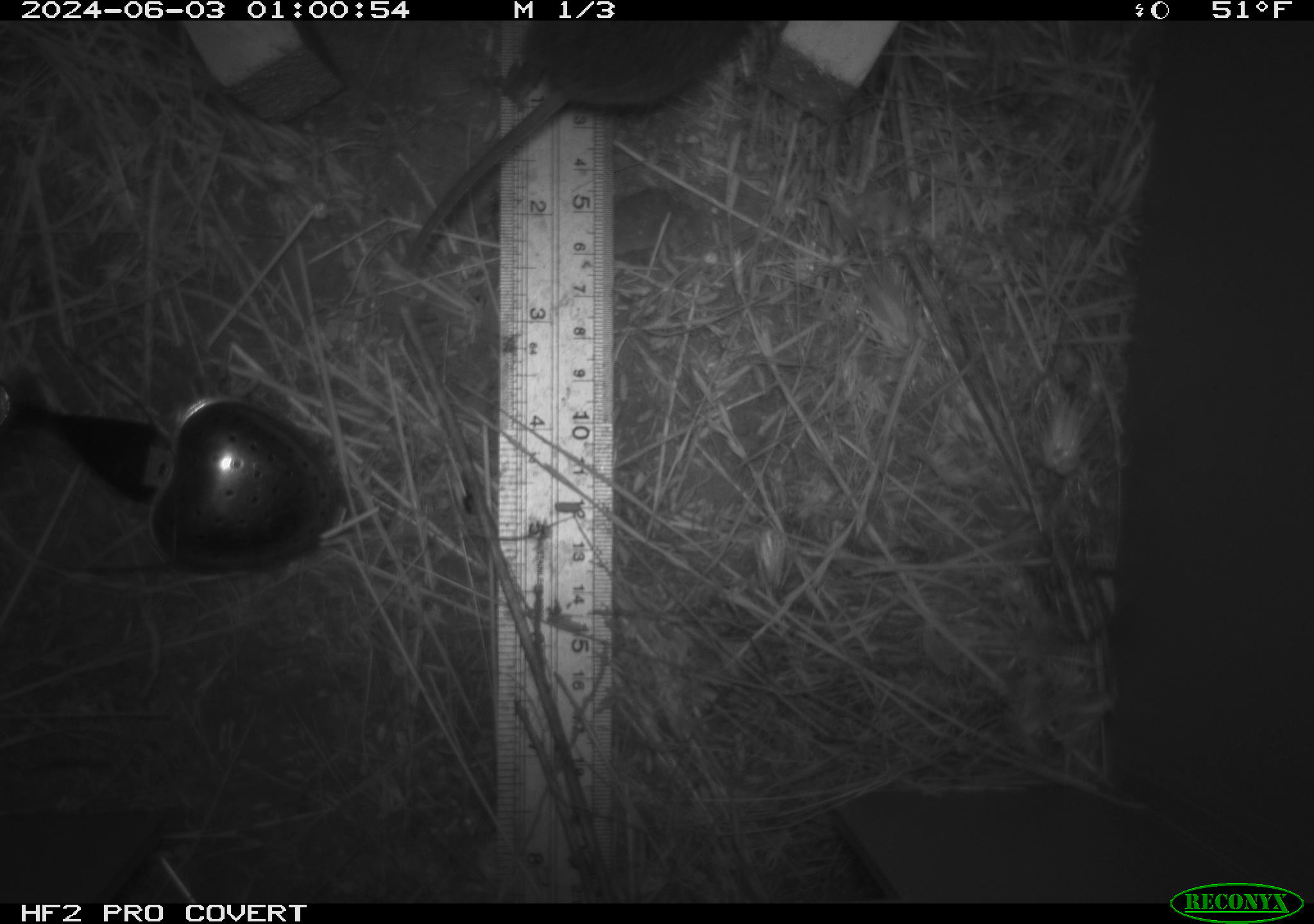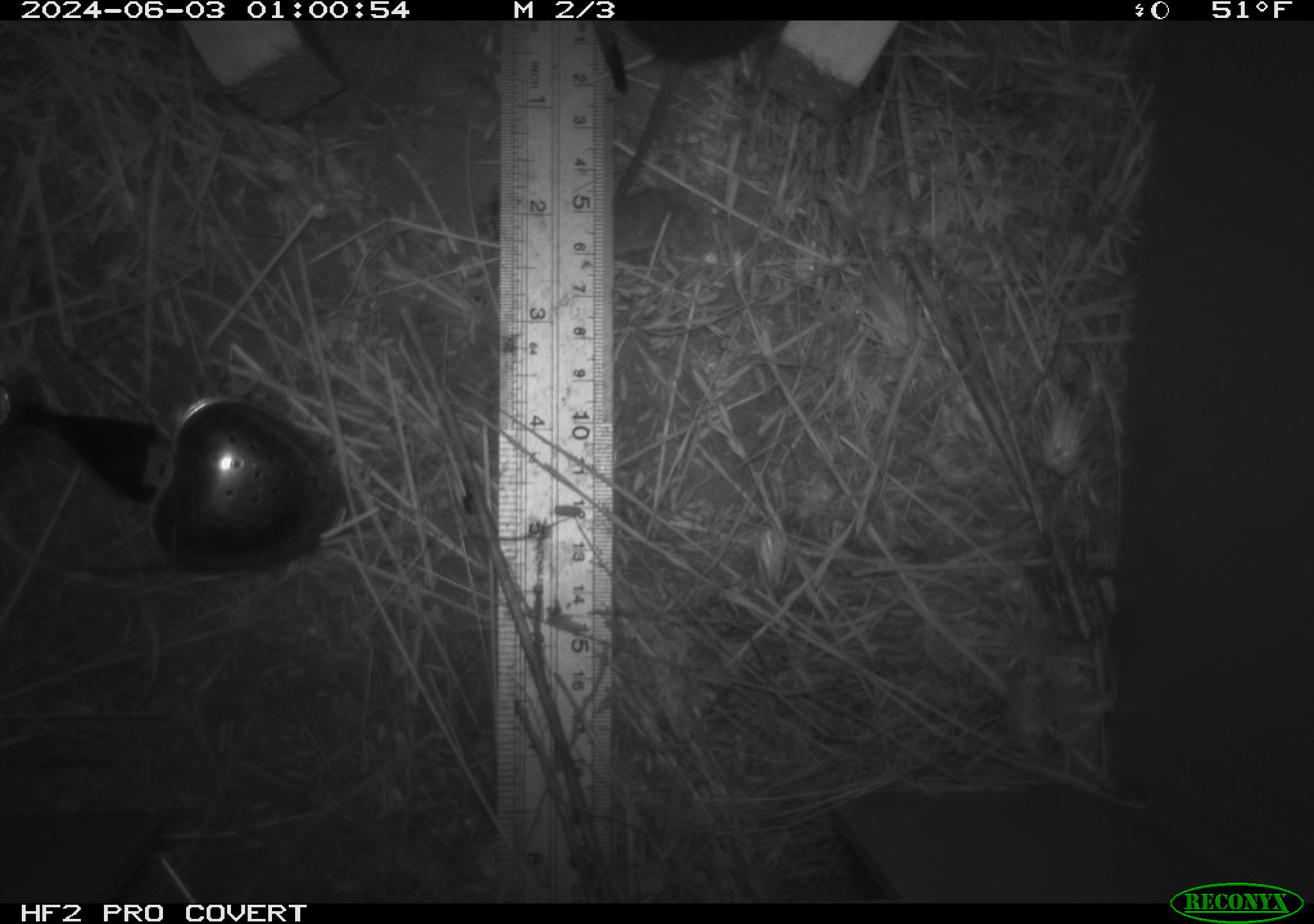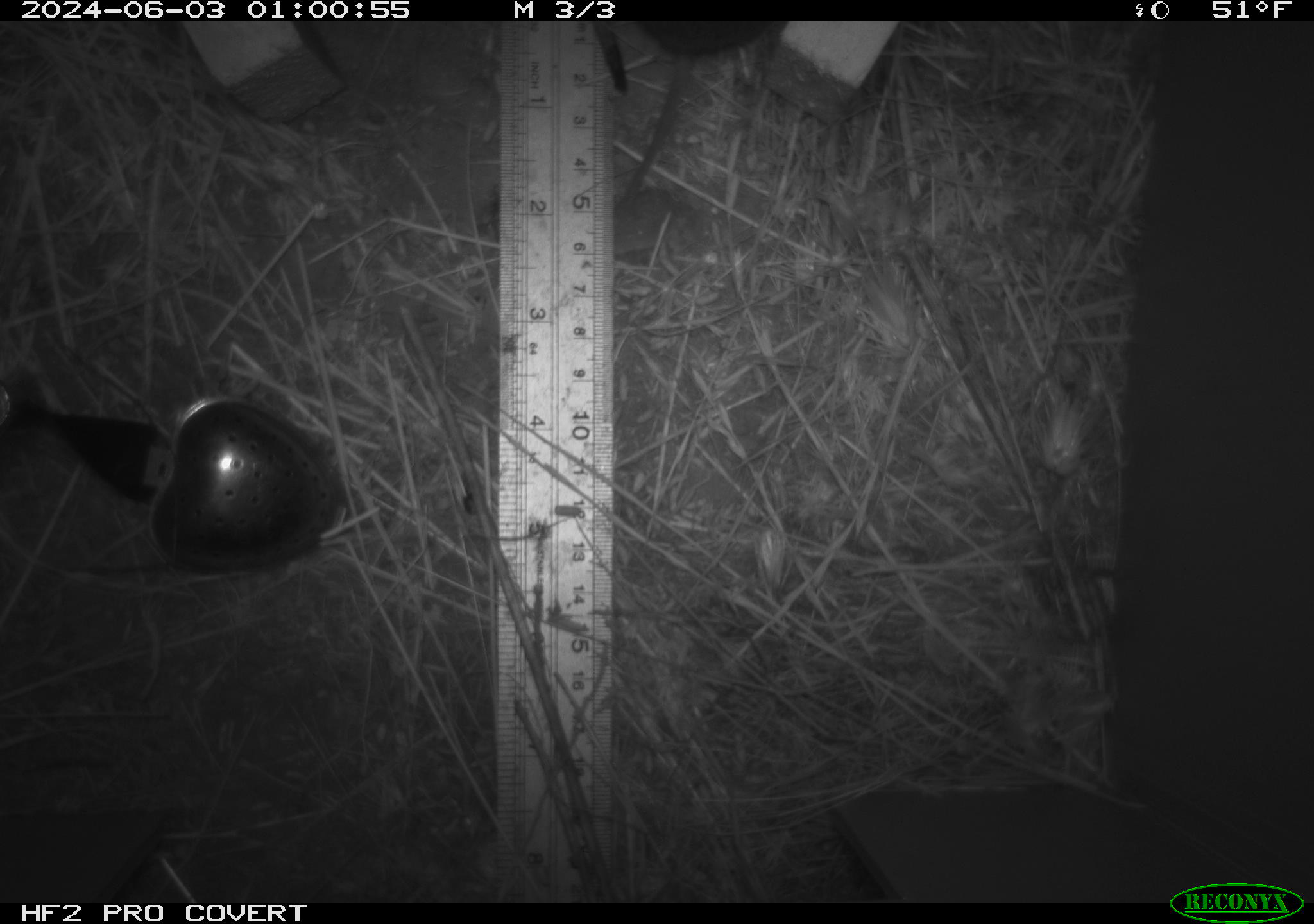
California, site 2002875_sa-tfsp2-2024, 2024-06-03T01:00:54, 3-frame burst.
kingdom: Animalia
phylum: Chordata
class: Mammalia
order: Rodentia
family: Cricetidae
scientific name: Arvicolinae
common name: voles, lemmings, and muskrats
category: arvicolinae subfamily